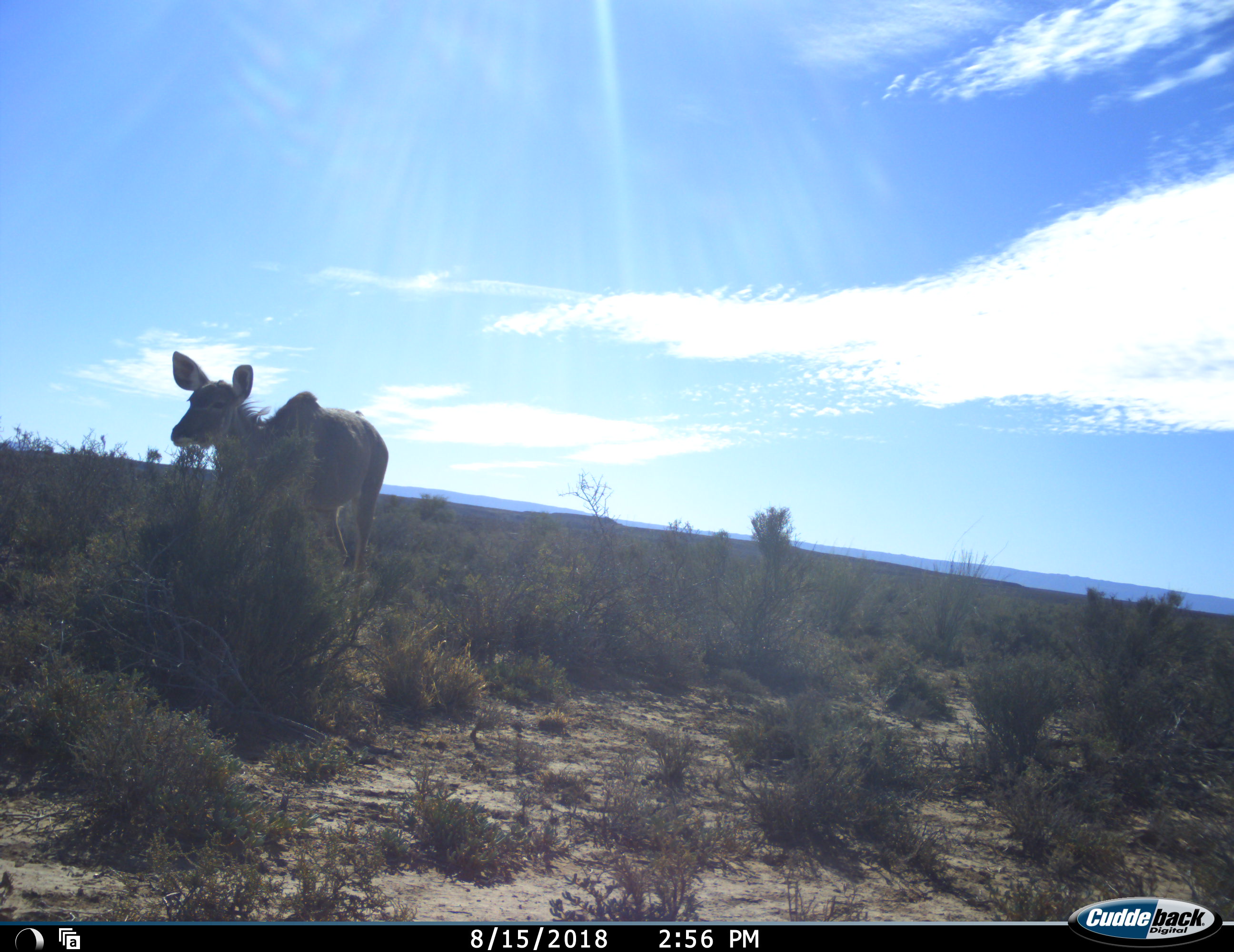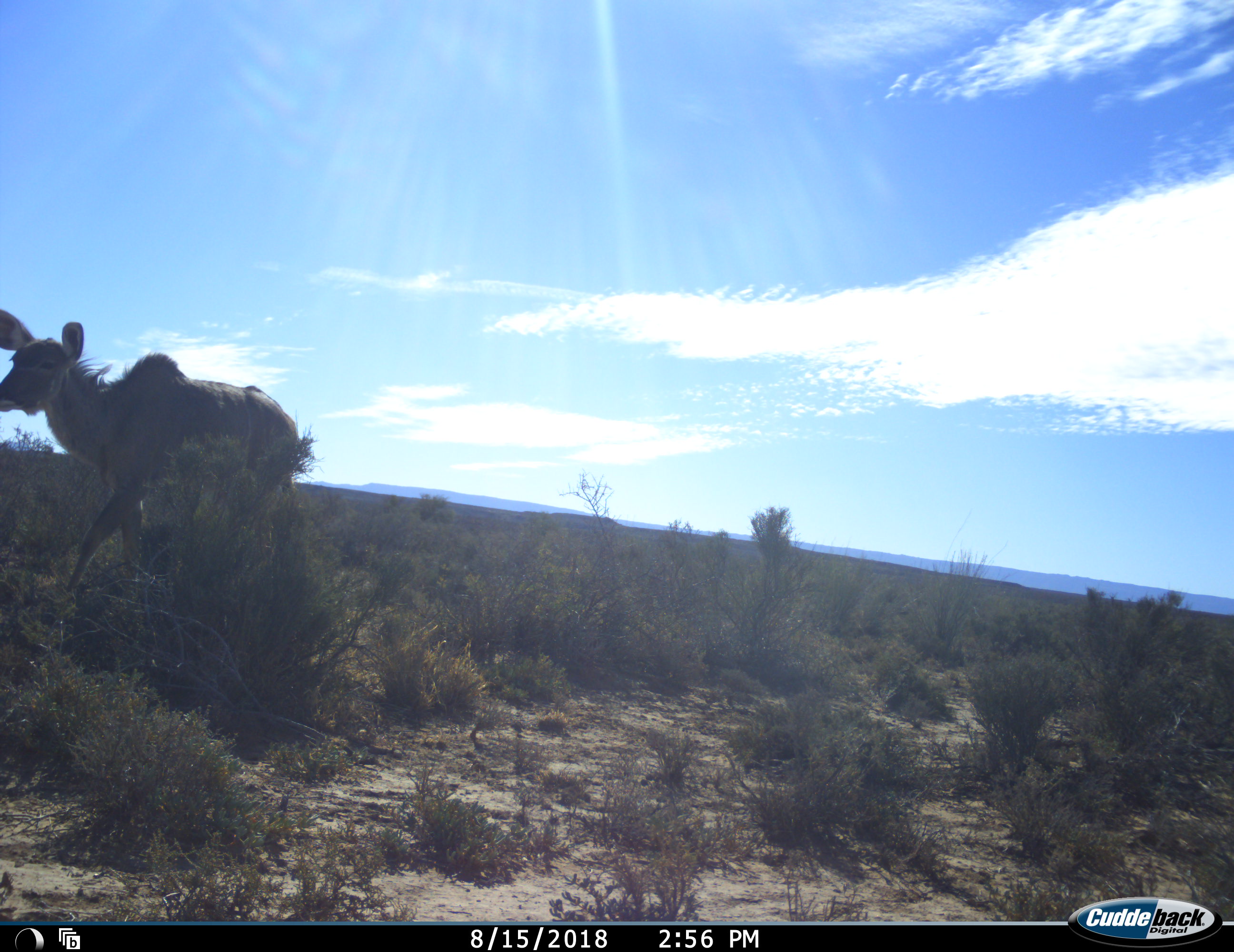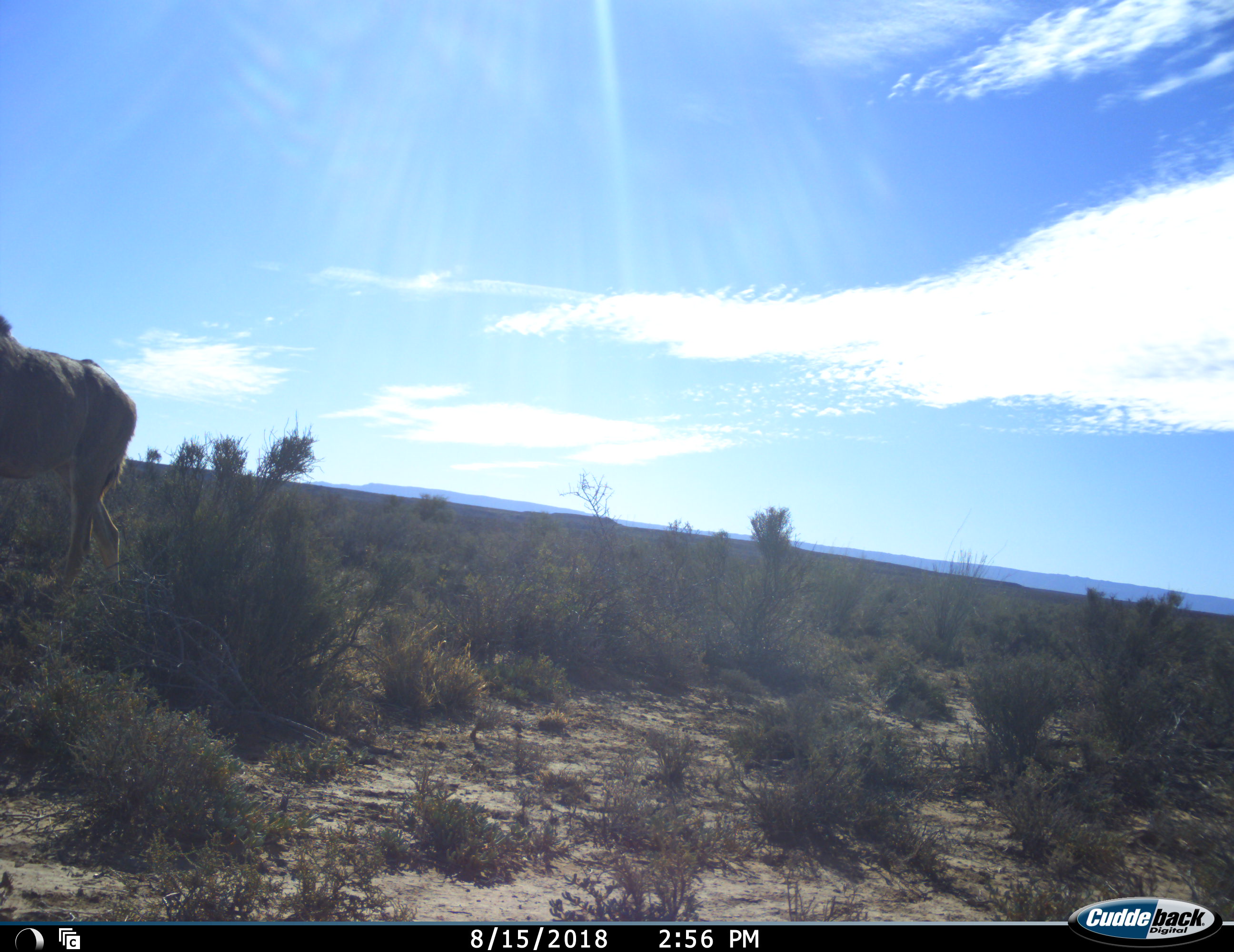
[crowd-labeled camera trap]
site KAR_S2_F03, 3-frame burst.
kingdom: Animalia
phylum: Chordata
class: Mammalia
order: Artiodactyla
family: Bovidae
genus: Tragelaphus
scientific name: Tragelaphus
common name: kudu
Kudu (Tragelaphus), count 1. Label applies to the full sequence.